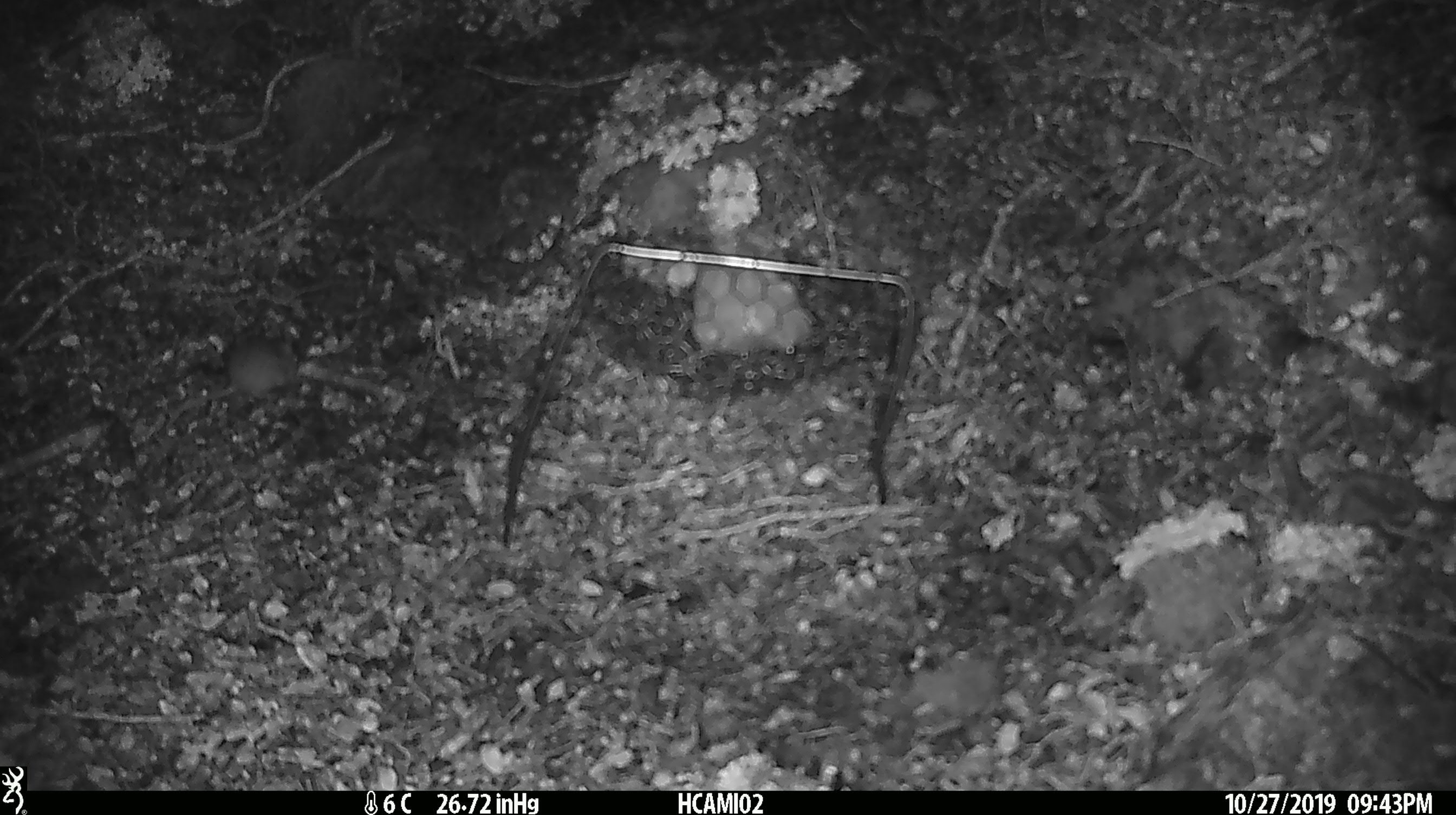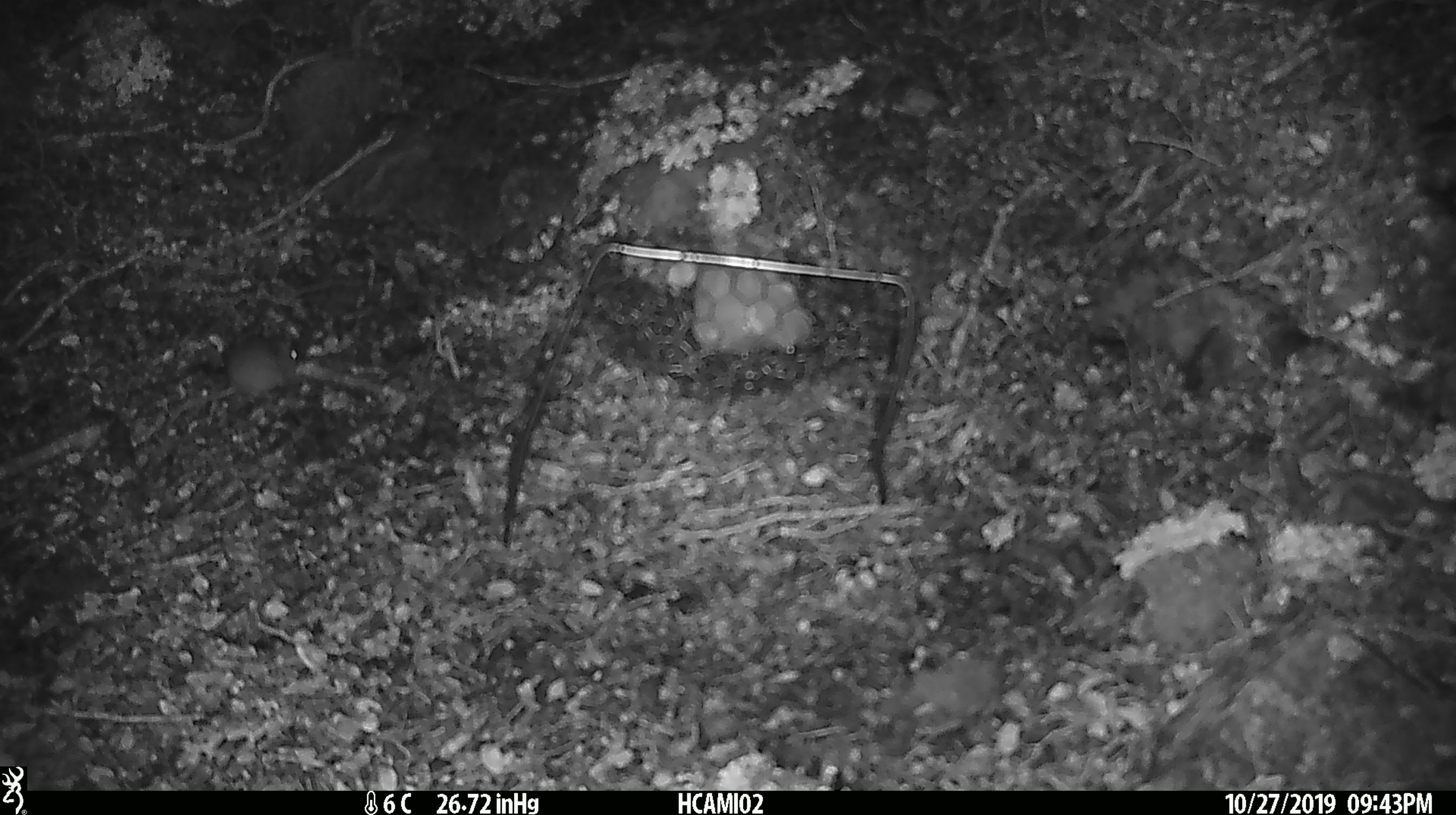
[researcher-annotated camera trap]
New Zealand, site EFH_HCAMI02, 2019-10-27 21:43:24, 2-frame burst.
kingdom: Animalia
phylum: Chordata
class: Mammalia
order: Rodentia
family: Muridae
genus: Mus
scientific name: Mus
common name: mouse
Mouse (Mus).